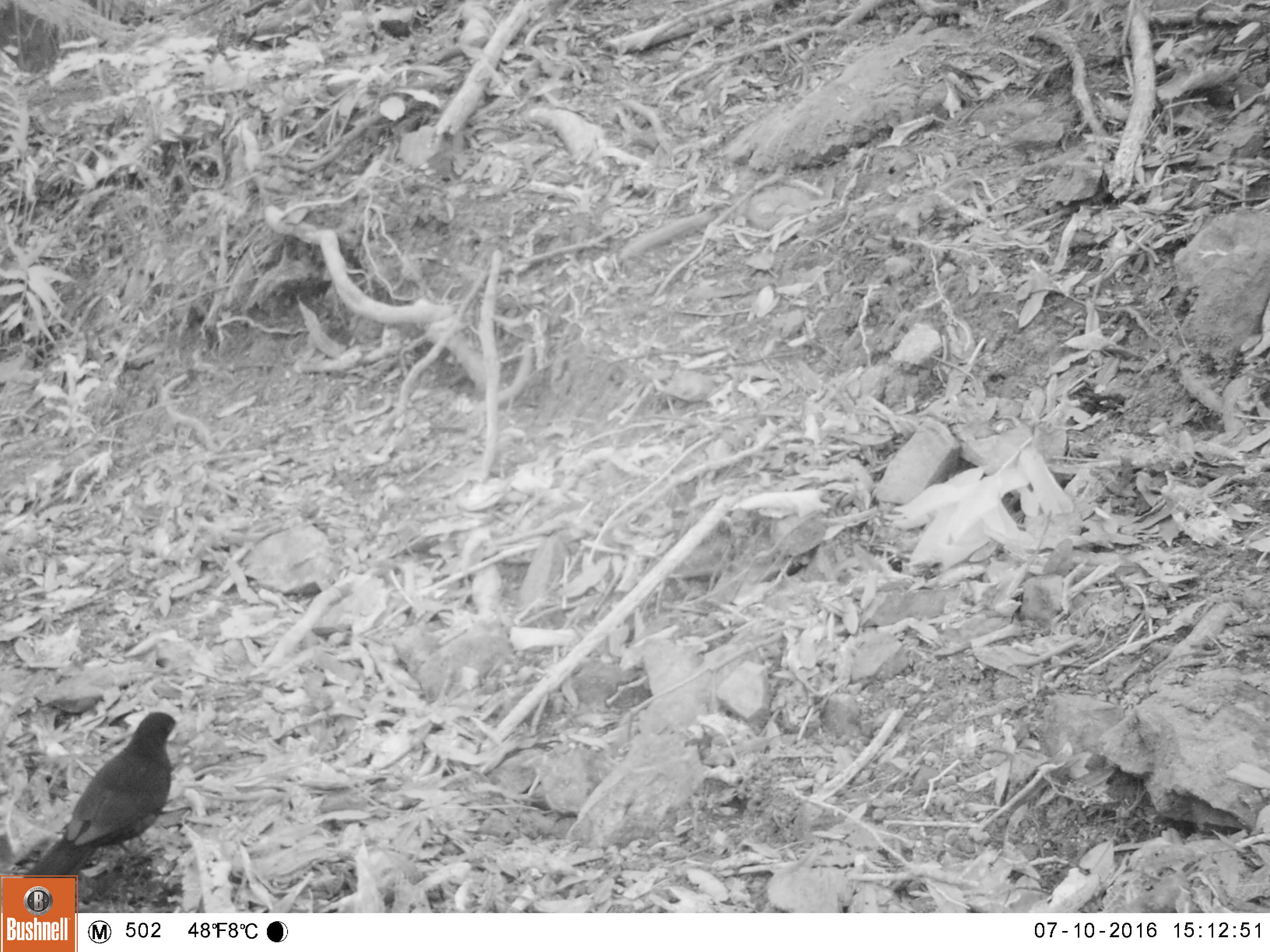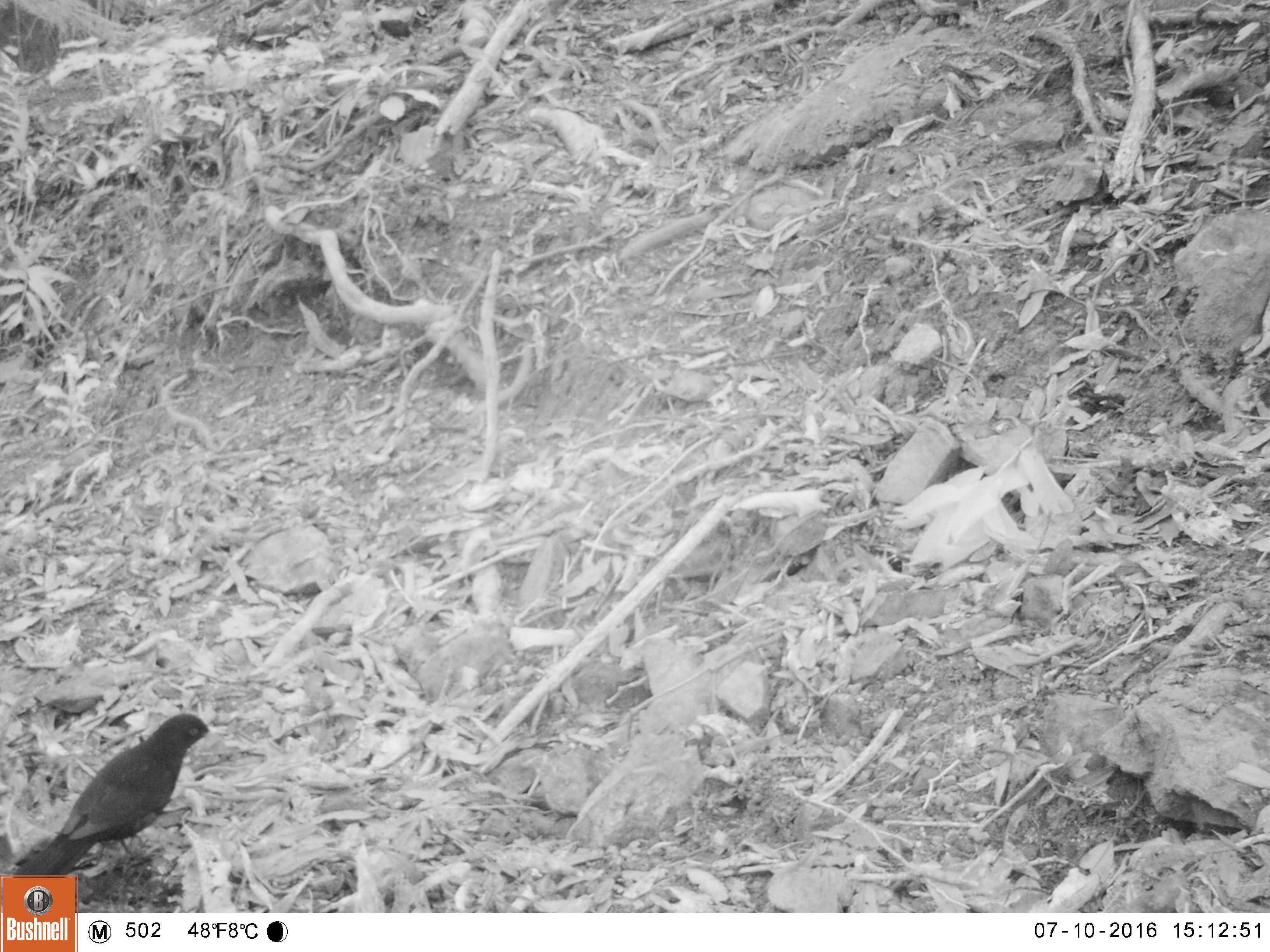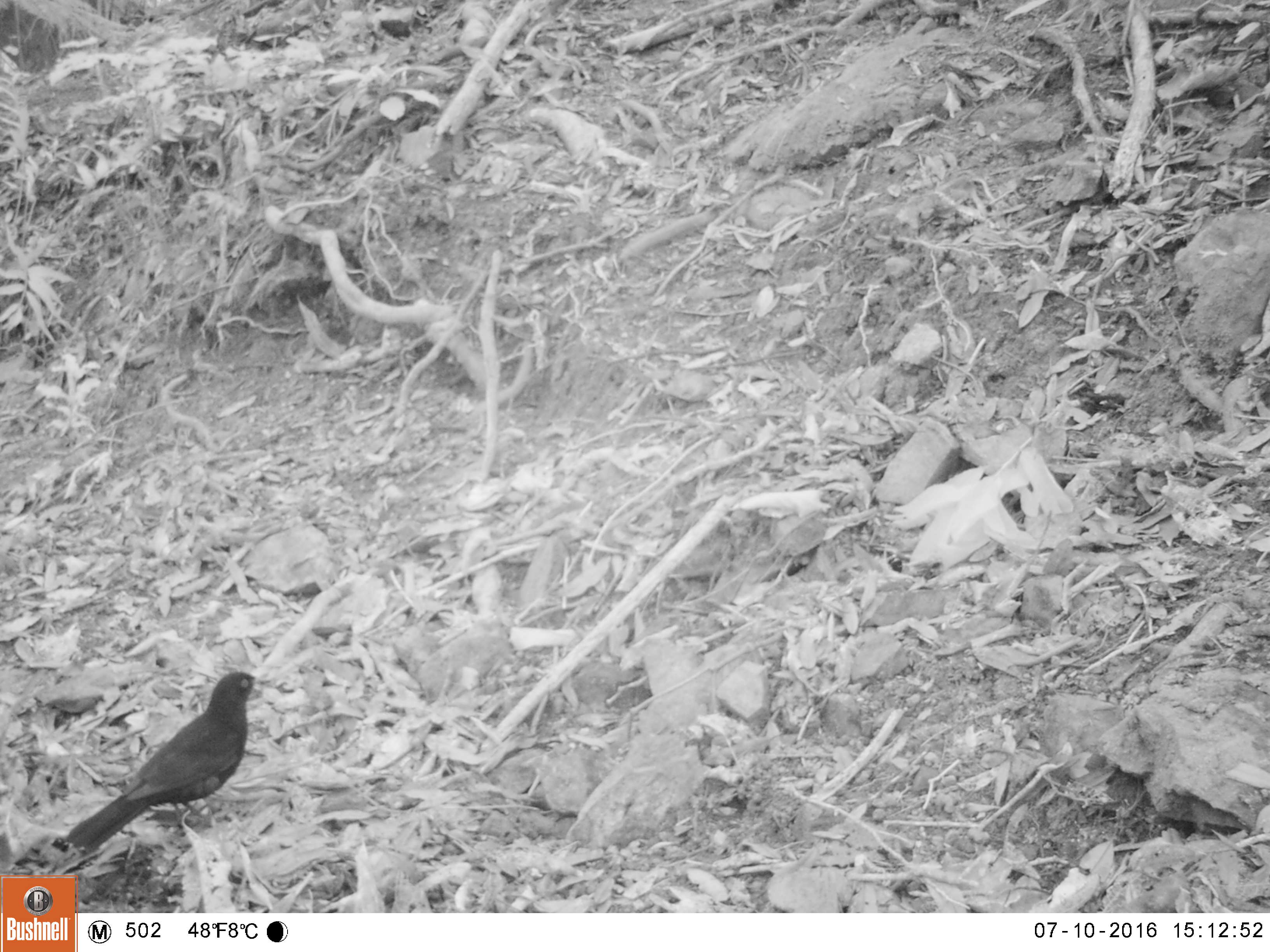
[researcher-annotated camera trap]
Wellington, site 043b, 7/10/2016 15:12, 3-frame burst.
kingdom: Animalia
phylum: Chordata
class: Aves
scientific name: Aves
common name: bird